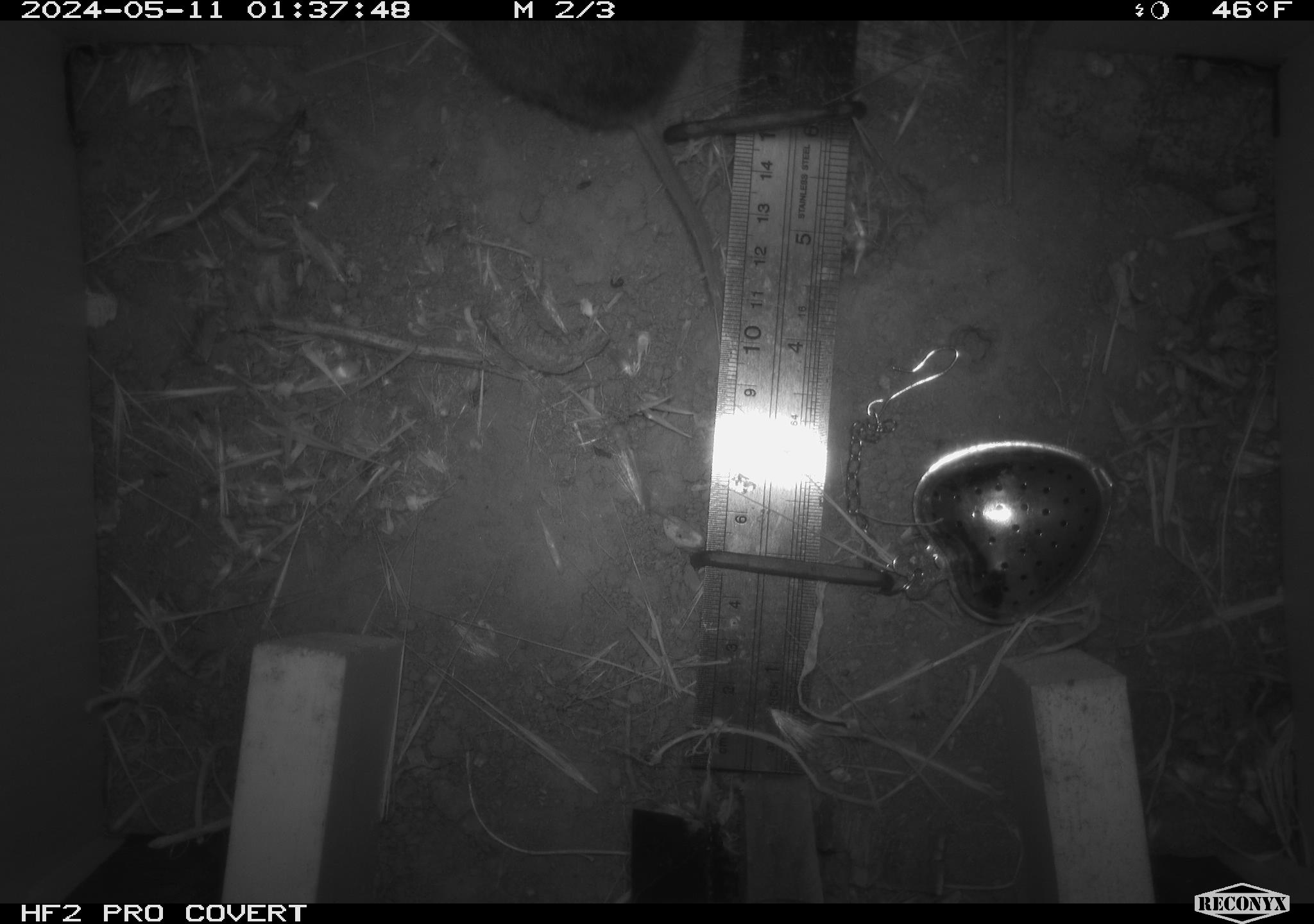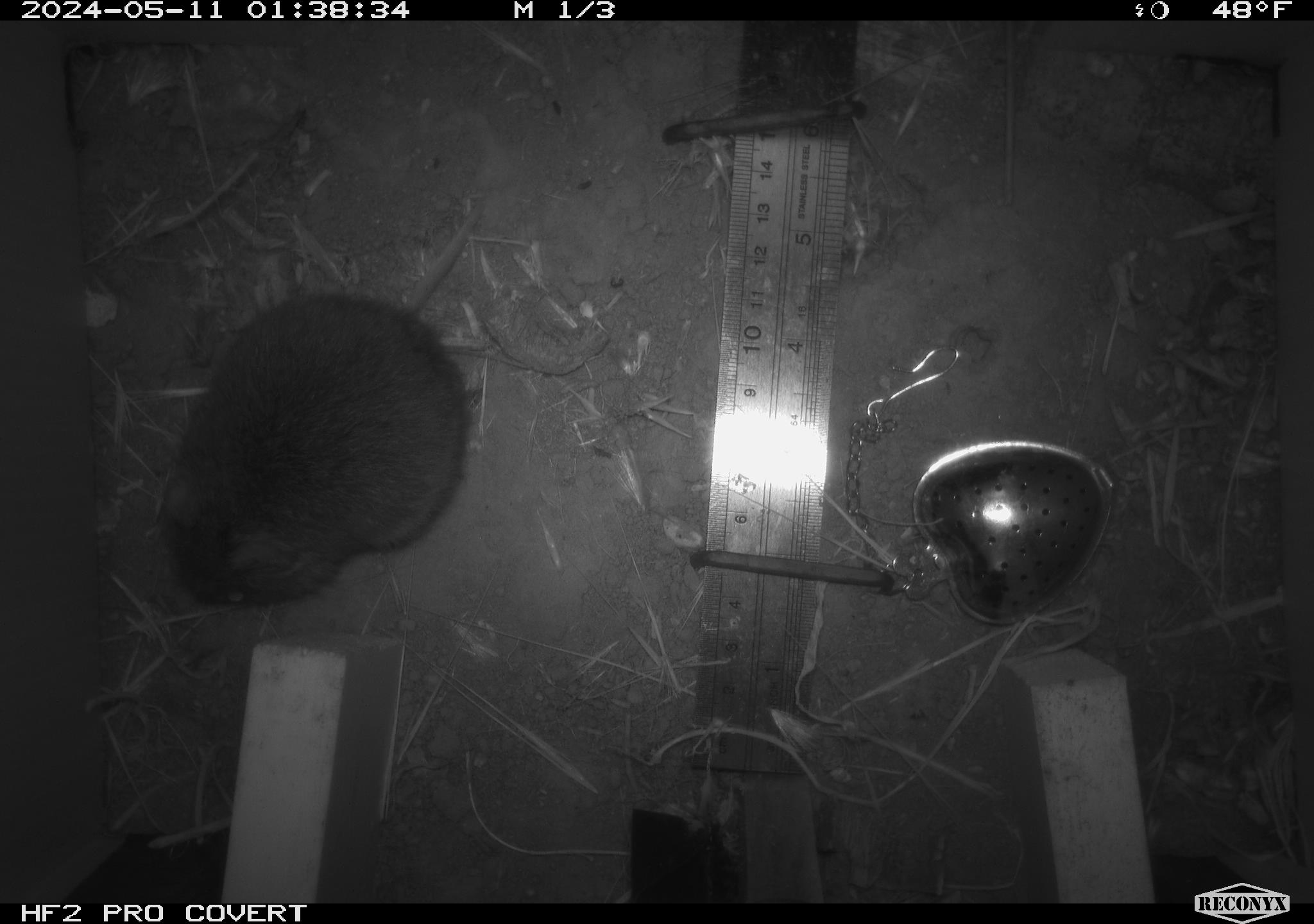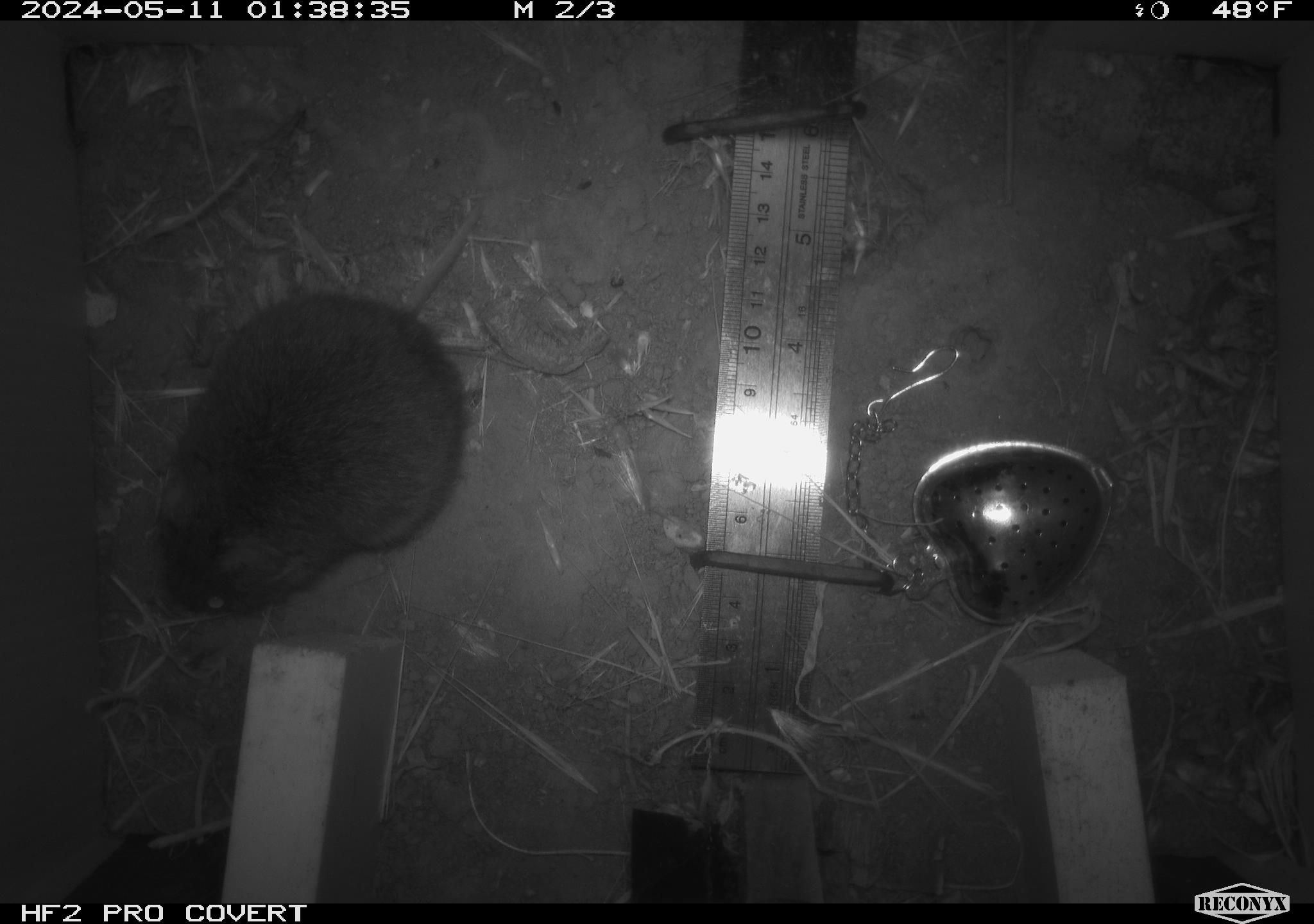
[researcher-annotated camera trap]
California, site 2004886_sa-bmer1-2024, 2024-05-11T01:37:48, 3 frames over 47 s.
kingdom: Animalia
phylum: Chordata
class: Mammalia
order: Rodentia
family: Cricetidae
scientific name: Arvicolinae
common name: voles, lemmings, and muskrats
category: arvicolinae subfamily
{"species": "arvicolinae subfamily (voles, lemmings, and muskrats) (Arvicolinae)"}